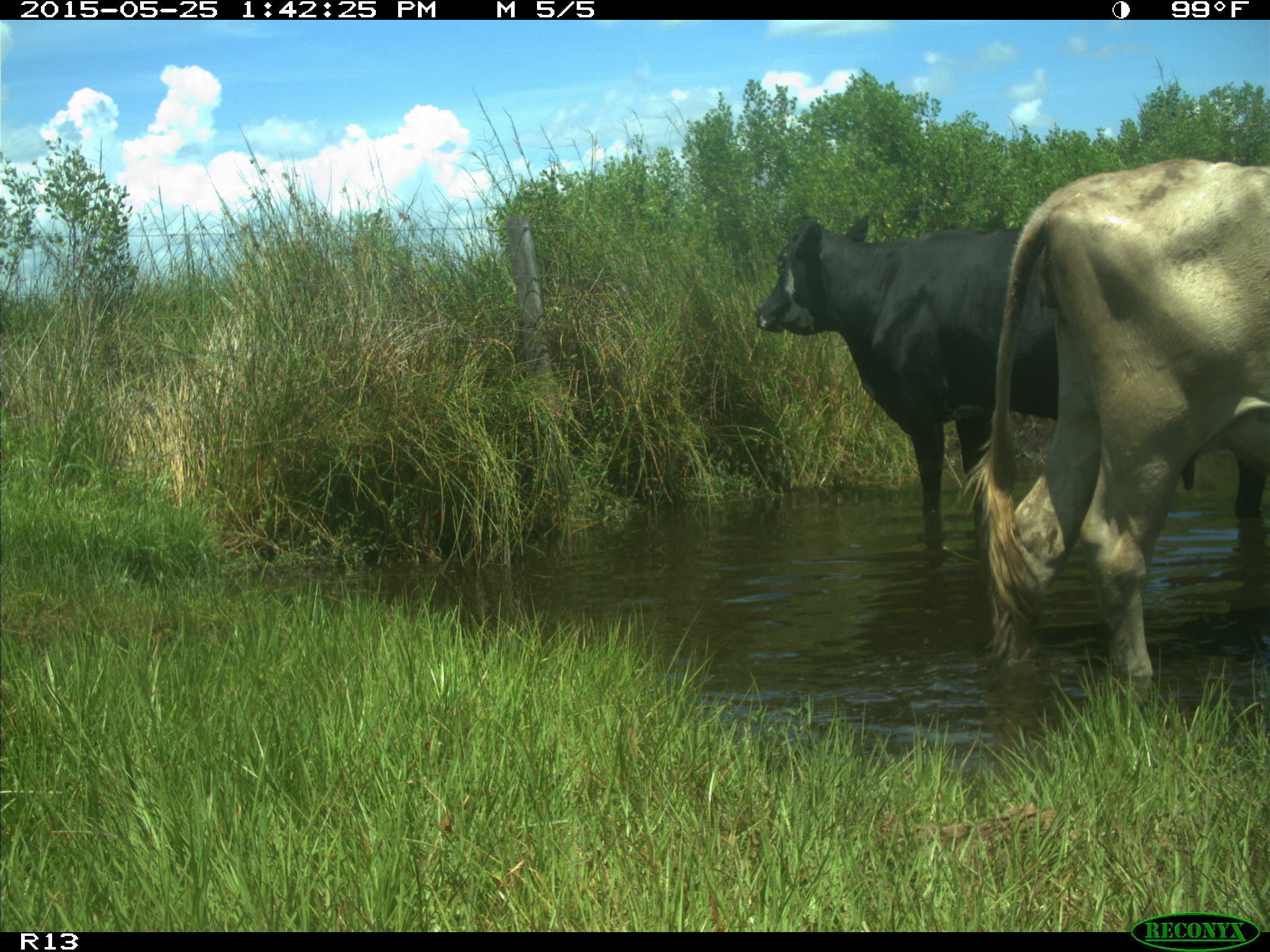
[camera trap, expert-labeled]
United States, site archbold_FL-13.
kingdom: Animalia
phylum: Chordata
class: Mammalia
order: Artiodactyla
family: Bovidae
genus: Bos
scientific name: Bos taurus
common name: domestic cow